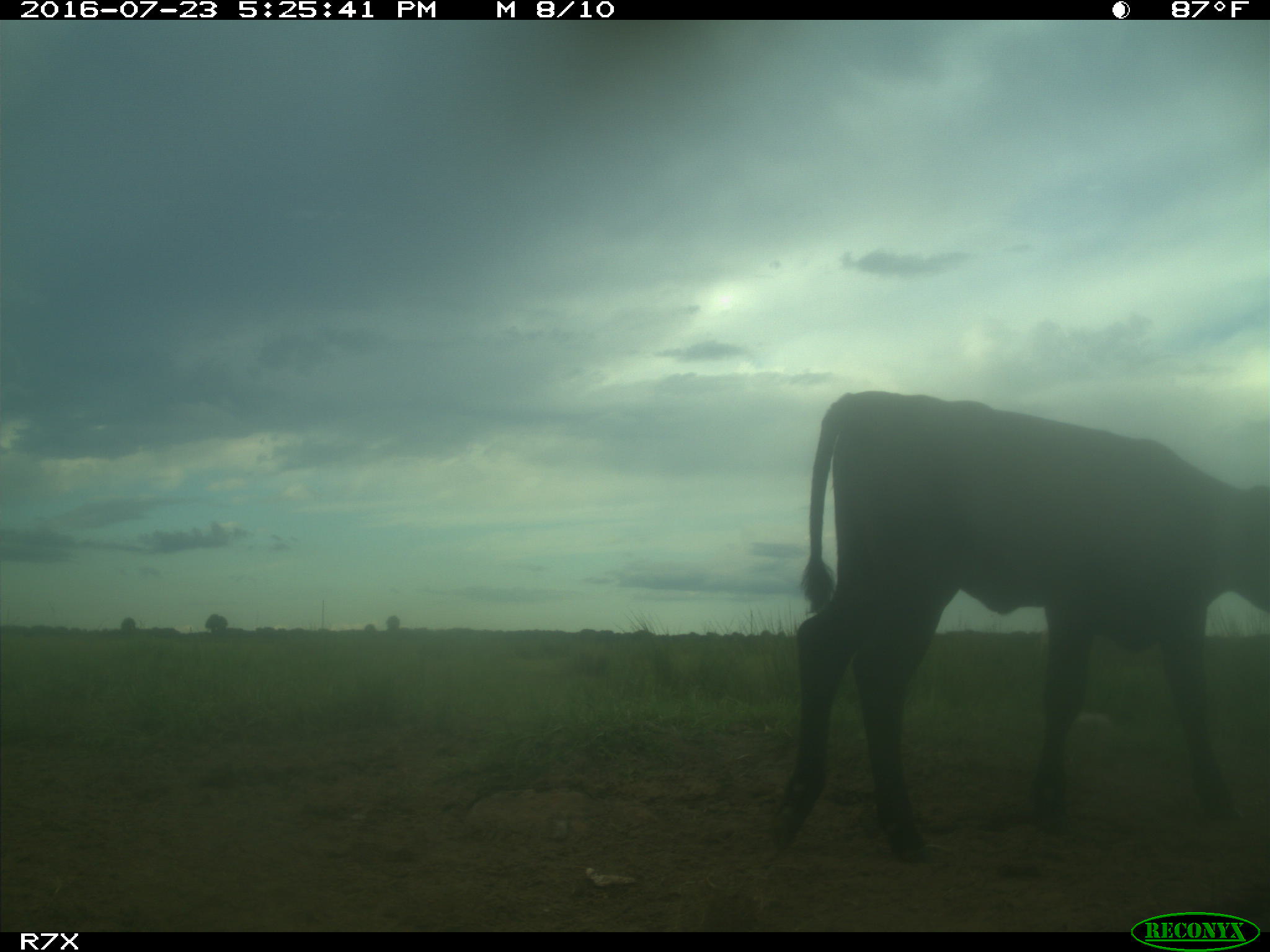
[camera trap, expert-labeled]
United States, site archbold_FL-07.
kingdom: Animalia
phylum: Chordata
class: Mammalia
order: Artiodactyla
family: Bovidae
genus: Bos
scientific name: Bos taurus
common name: domestic cow